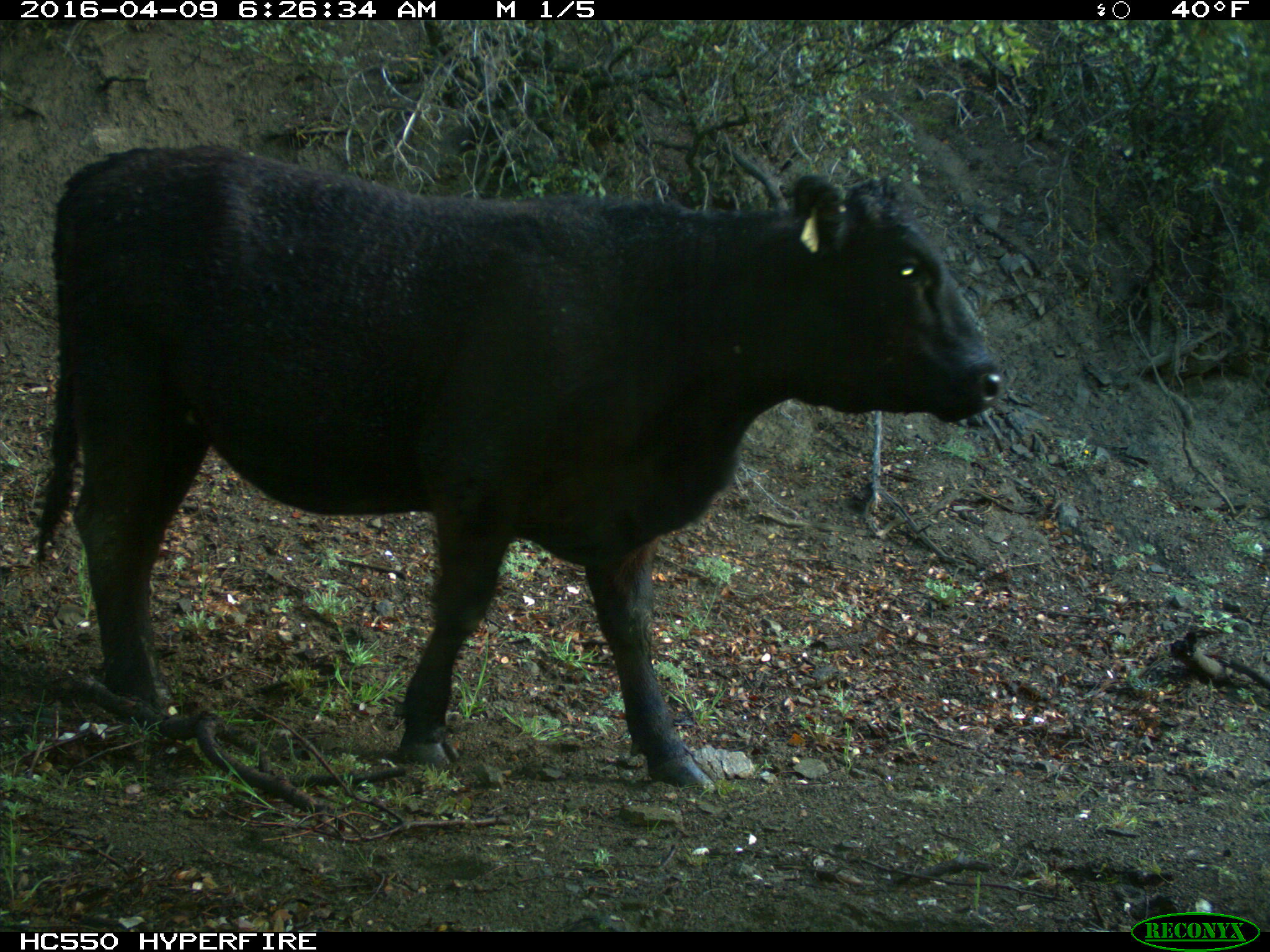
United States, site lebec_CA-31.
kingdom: Animalia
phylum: Chordata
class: Mammalia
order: Artiodactyla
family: Bovidae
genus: Bos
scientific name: Bos taurus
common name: domestic cow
Bos taurus (domestic cow).